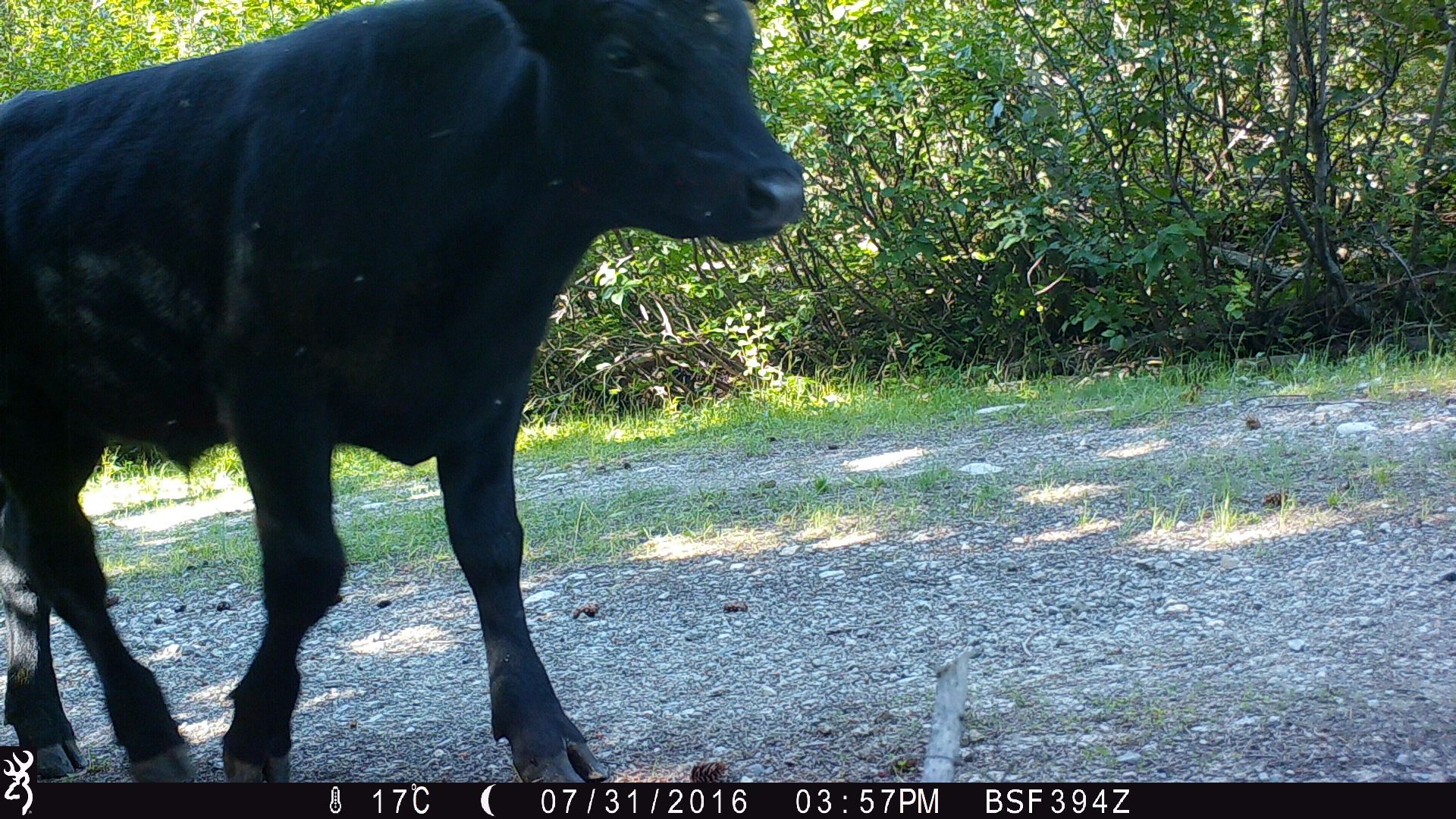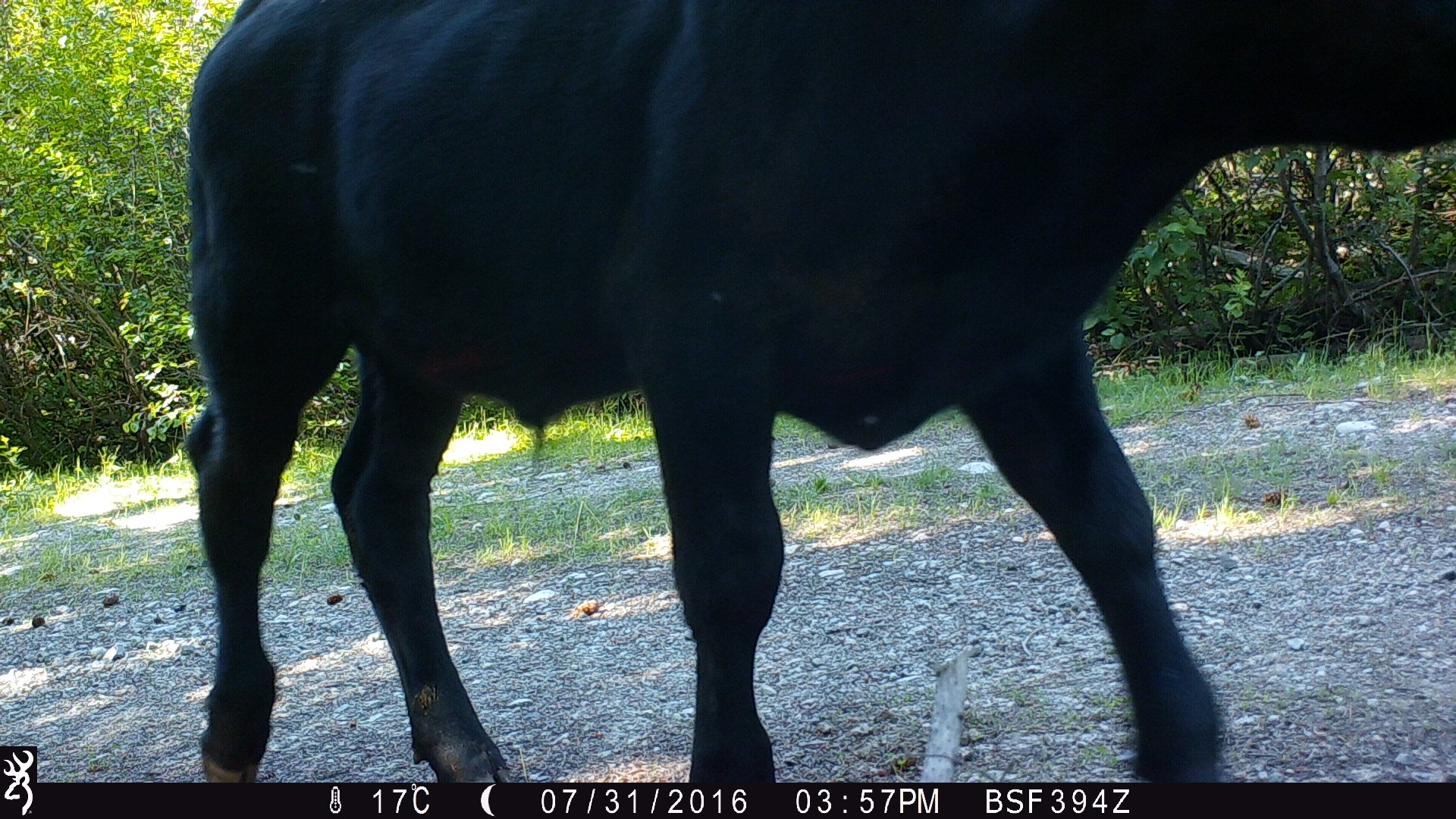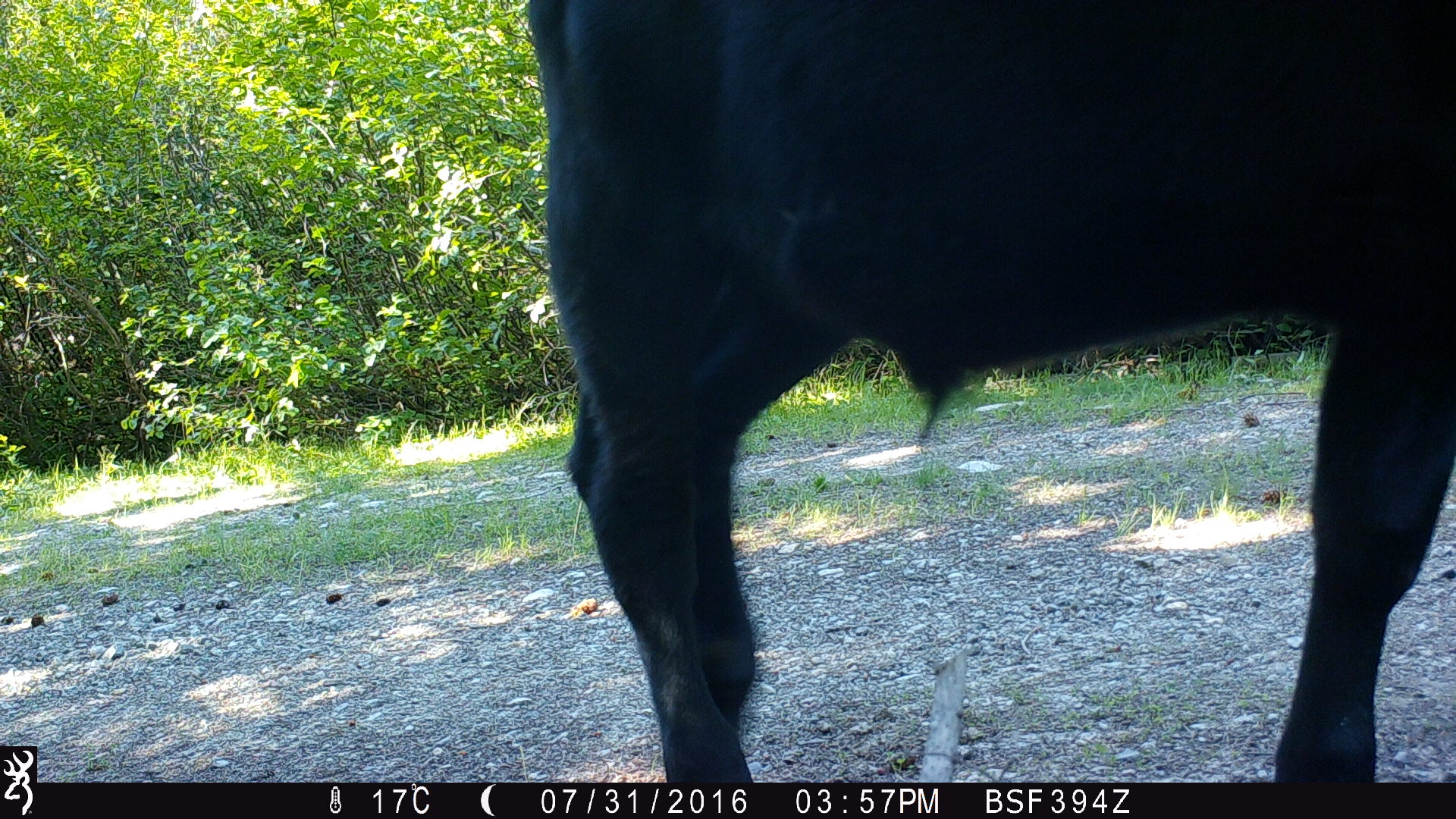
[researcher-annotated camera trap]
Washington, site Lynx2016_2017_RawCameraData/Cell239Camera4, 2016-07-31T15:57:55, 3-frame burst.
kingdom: Animalia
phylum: Chordata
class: Mammalia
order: Artiodactyla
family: Bovidae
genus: Bos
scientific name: Bos taurus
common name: domestic cattle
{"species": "domestic cattle (Bos taurus)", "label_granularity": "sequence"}